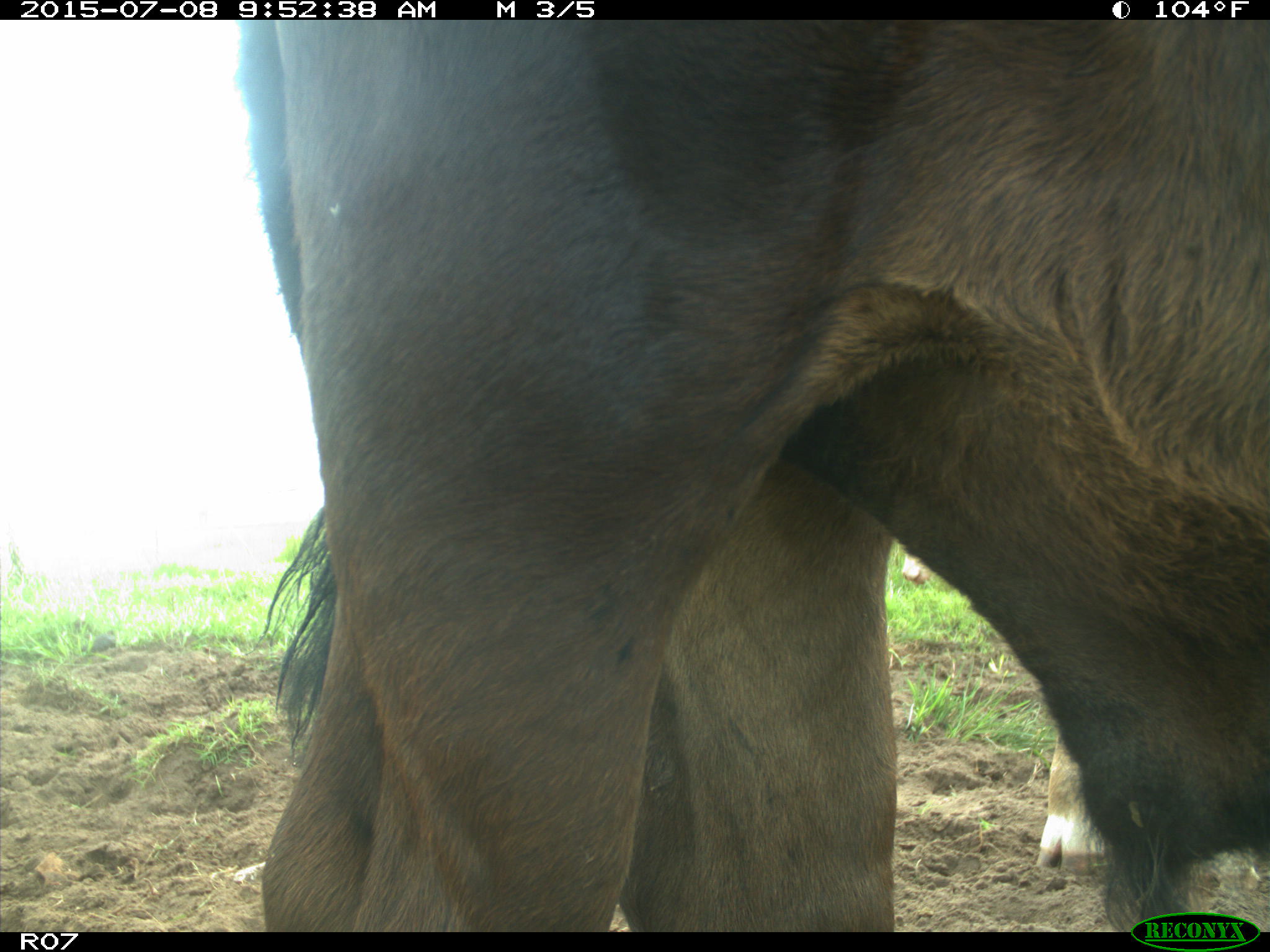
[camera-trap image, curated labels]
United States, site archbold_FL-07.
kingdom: Animalia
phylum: Chordata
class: Mammalia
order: Artiodactyla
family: Bovidae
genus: Bos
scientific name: Bos taurus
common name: domestic cow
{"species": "Bos taurus (domestic cow)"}